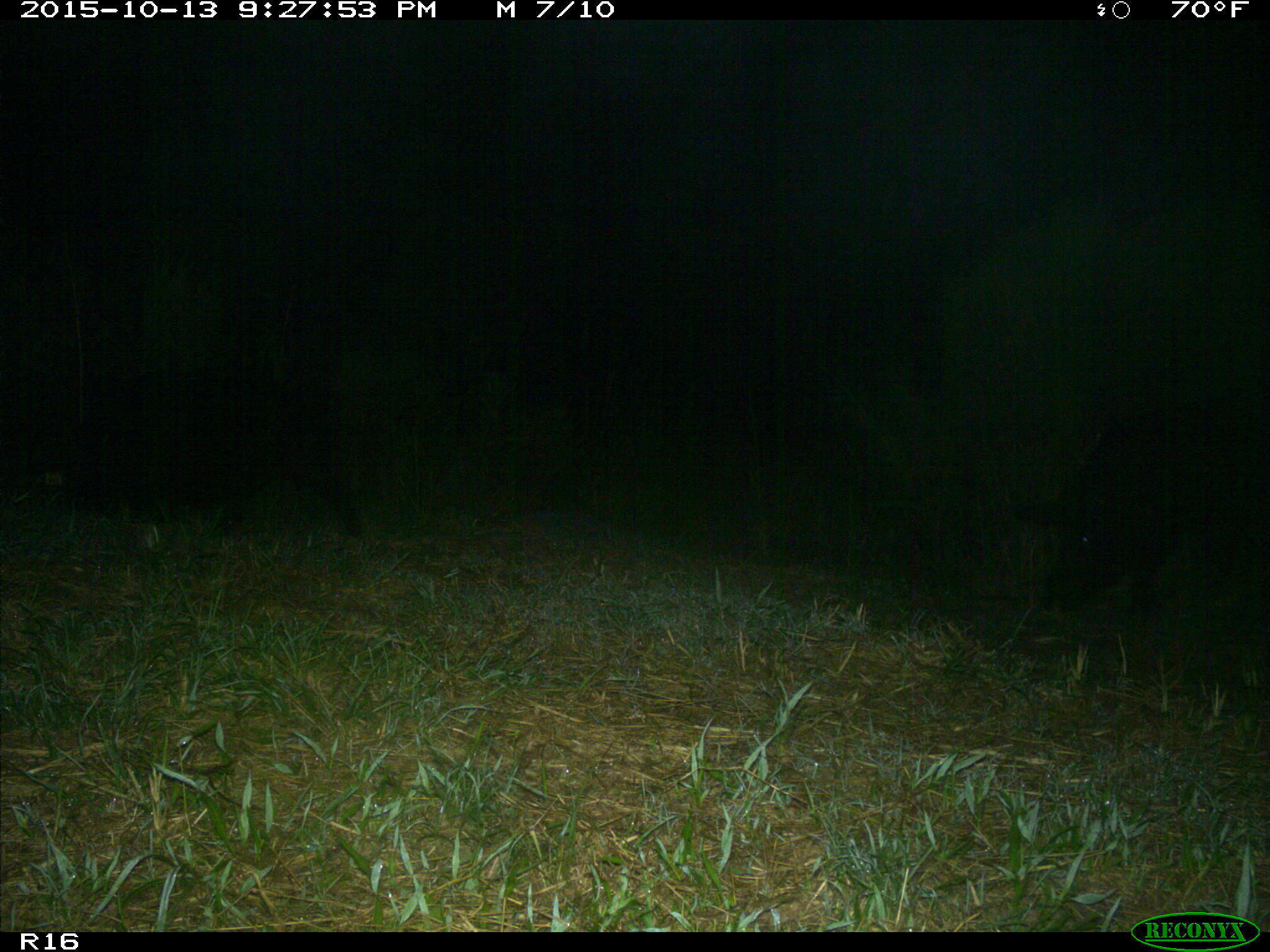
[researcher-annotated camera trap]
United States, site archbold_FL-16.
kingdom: Animalia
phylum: Chordata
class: Mammalia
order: Artiodactyla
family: Suidae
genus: Sus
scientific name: Sus scrofa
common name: wild boar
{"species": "Sus scrofa (wild boar)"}